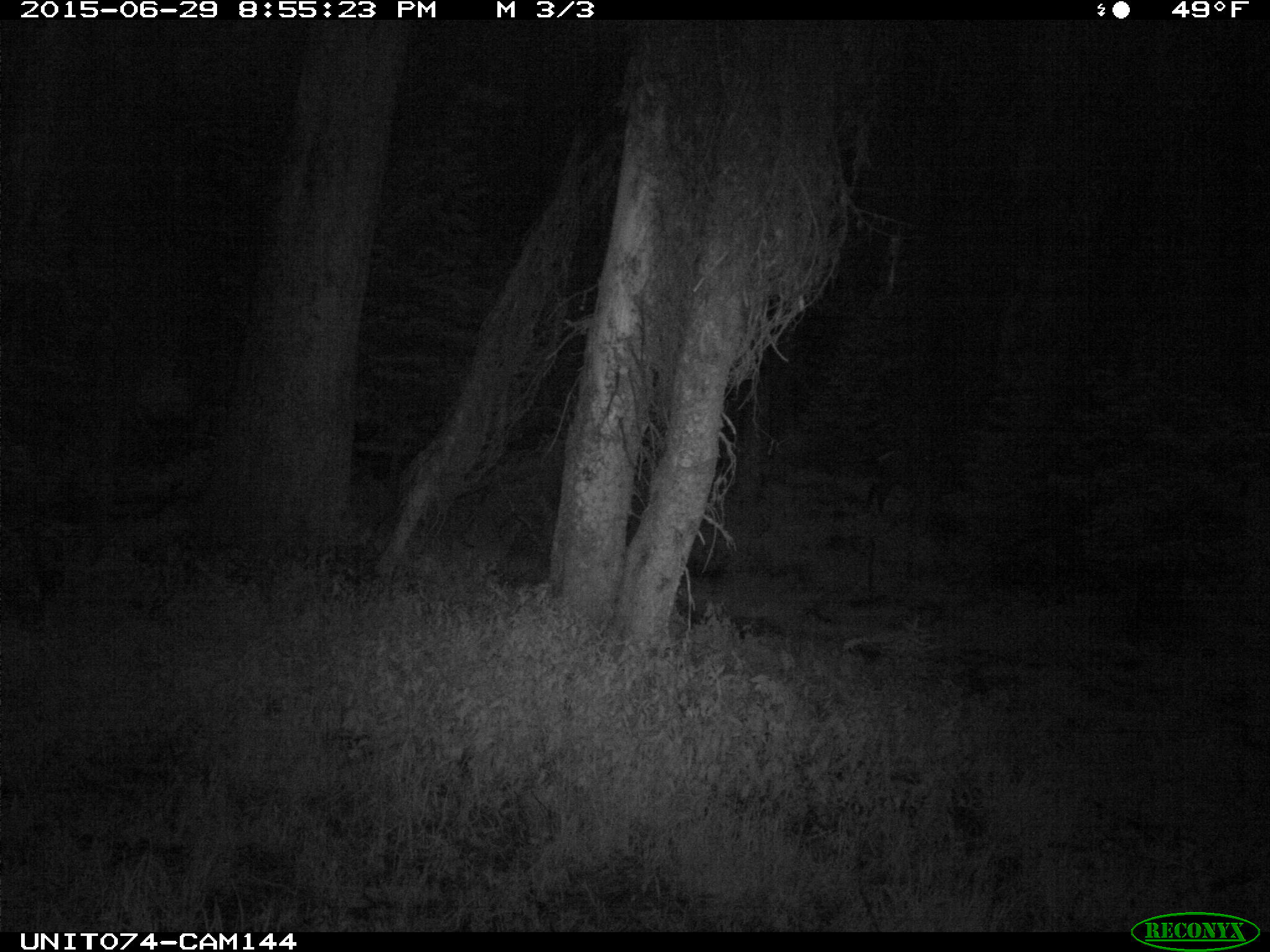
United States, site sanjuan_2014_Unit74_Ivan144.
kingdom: Animalia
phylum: Chordata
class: Mammalia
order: Artiodactyla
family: Cervidae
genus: Cervus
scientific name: Cervus elaphus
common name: red deer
Cervus elaphus (red deer).